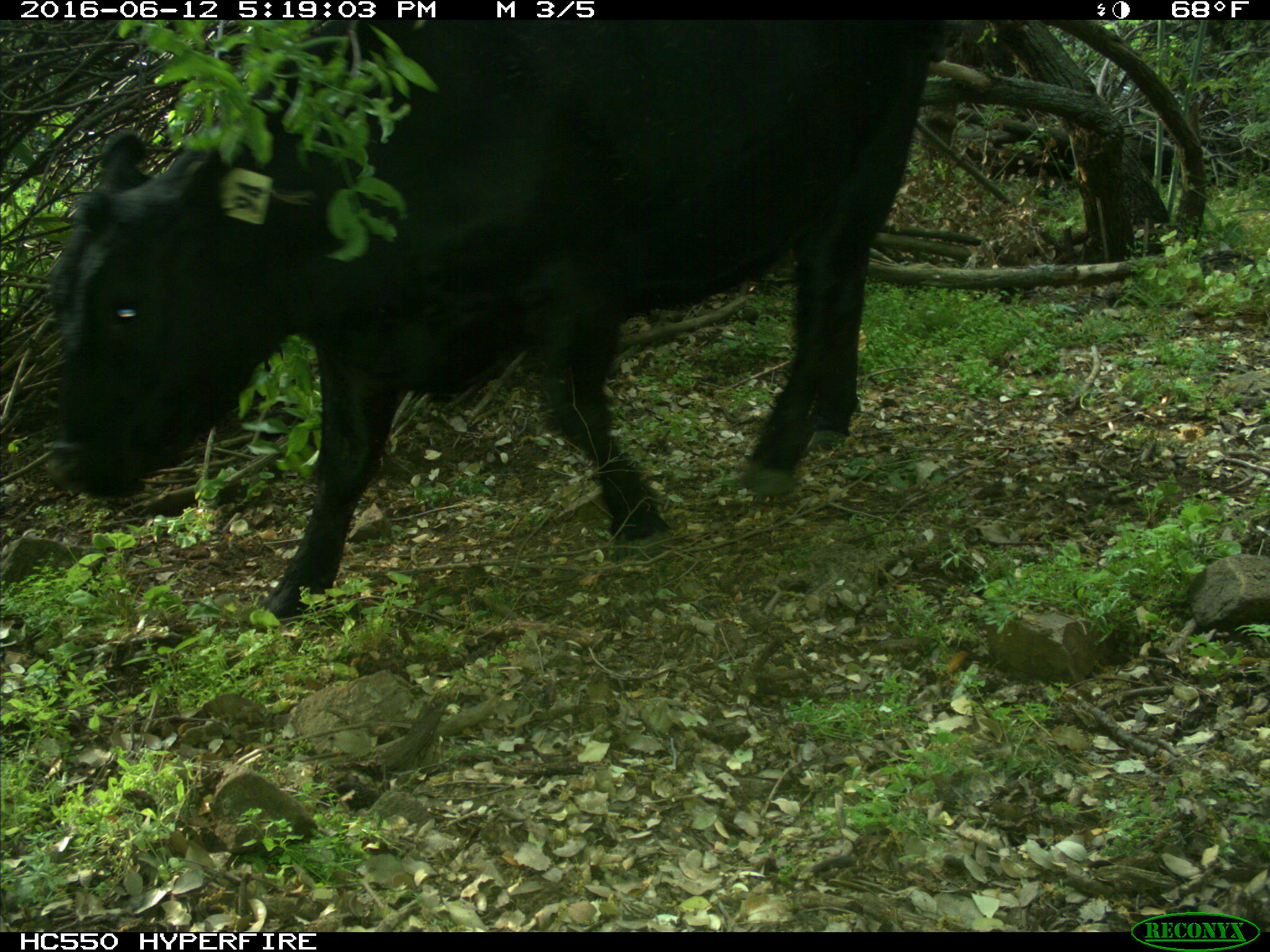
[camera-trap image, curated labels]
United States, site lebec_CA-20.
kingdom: Animalia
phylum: Chordata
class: Mammalia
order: Artiodactyla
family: Bovidae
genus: Bos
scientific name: Bos taurus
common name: domestic cow